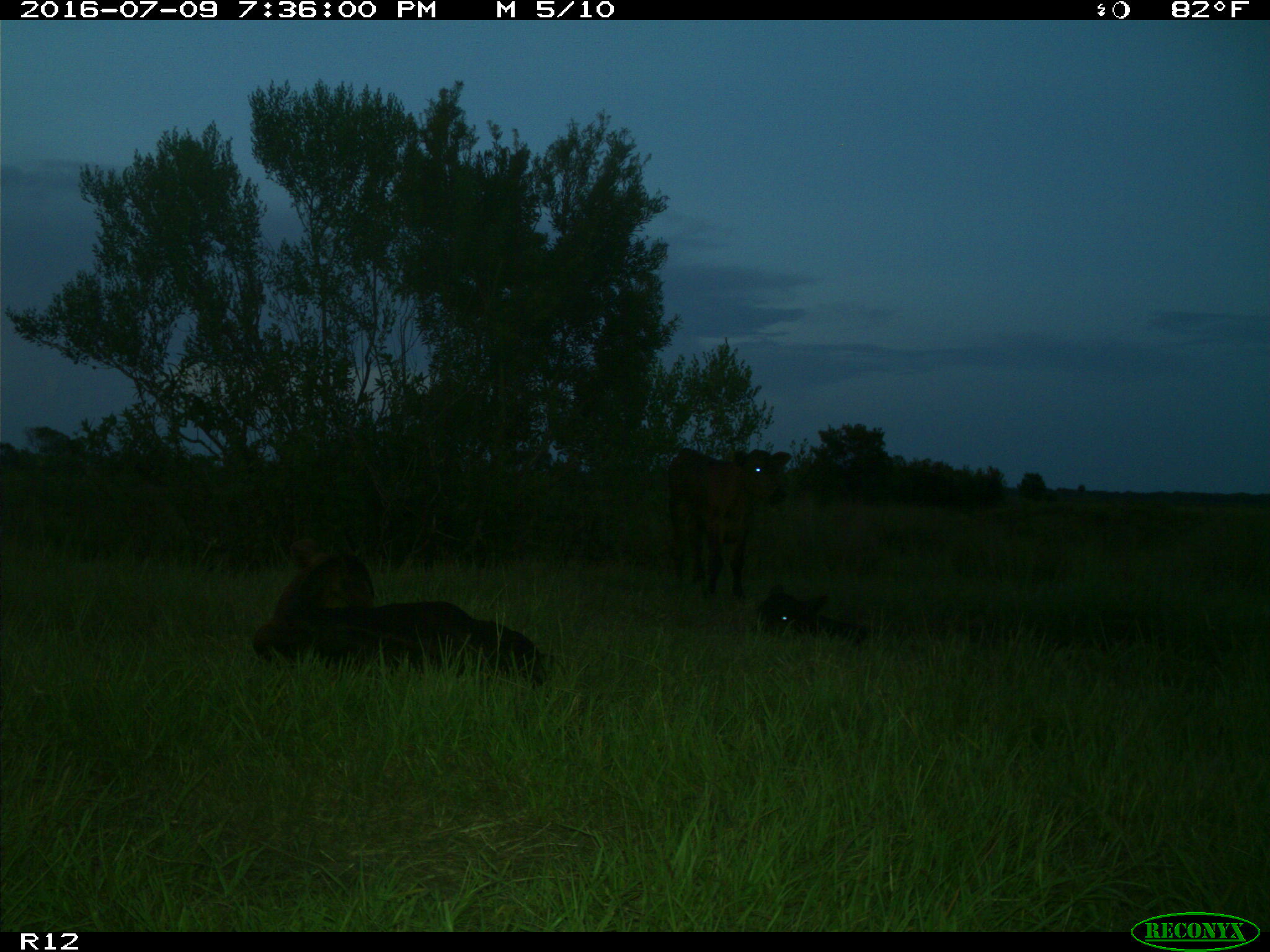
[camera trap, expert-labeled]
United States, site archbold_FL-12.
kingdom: Animalia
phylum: Chordata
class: Mammalia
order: Artiodactyla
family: Bovidae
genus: Bos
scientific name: Bos taurus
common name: domestic cow